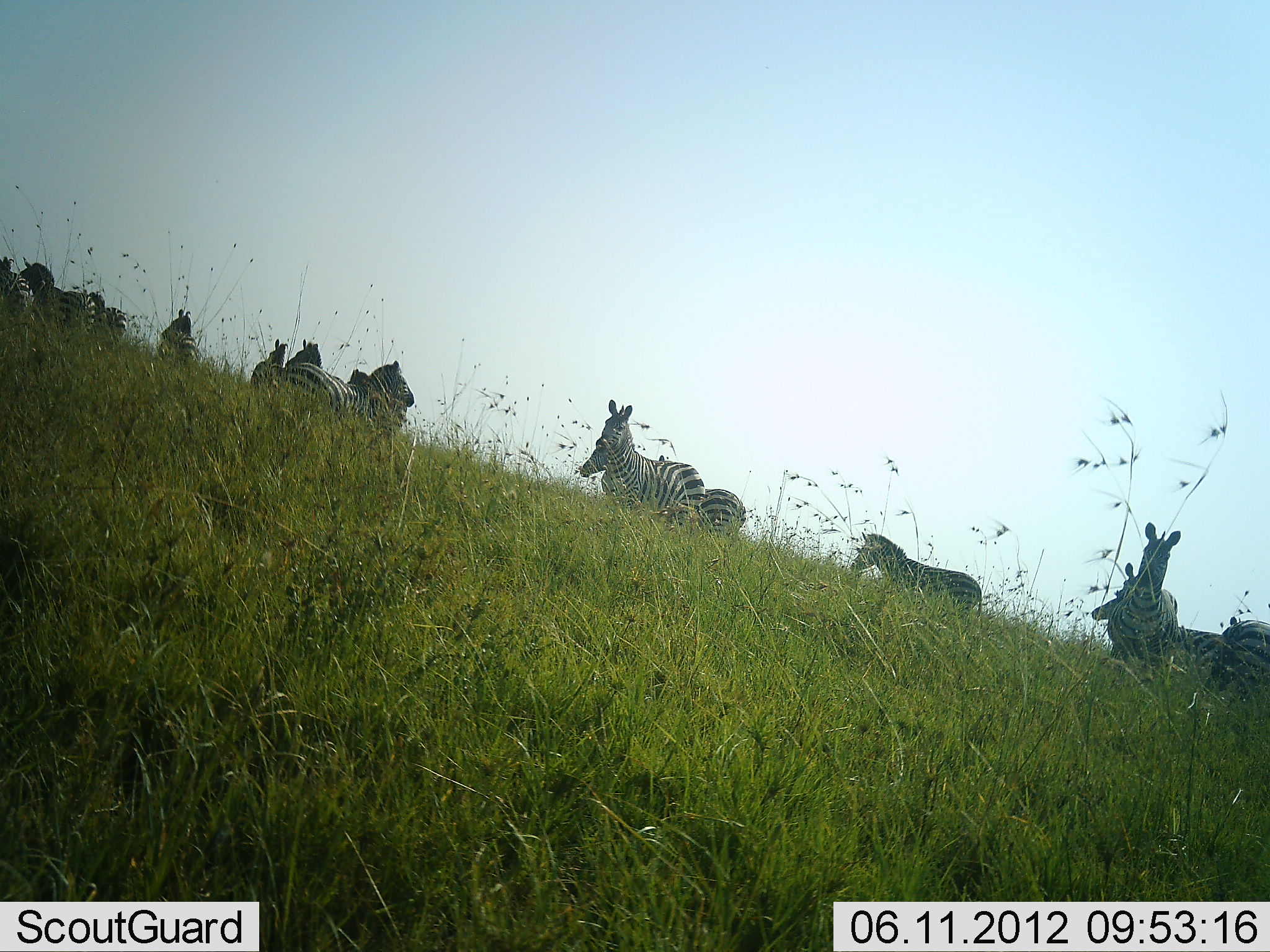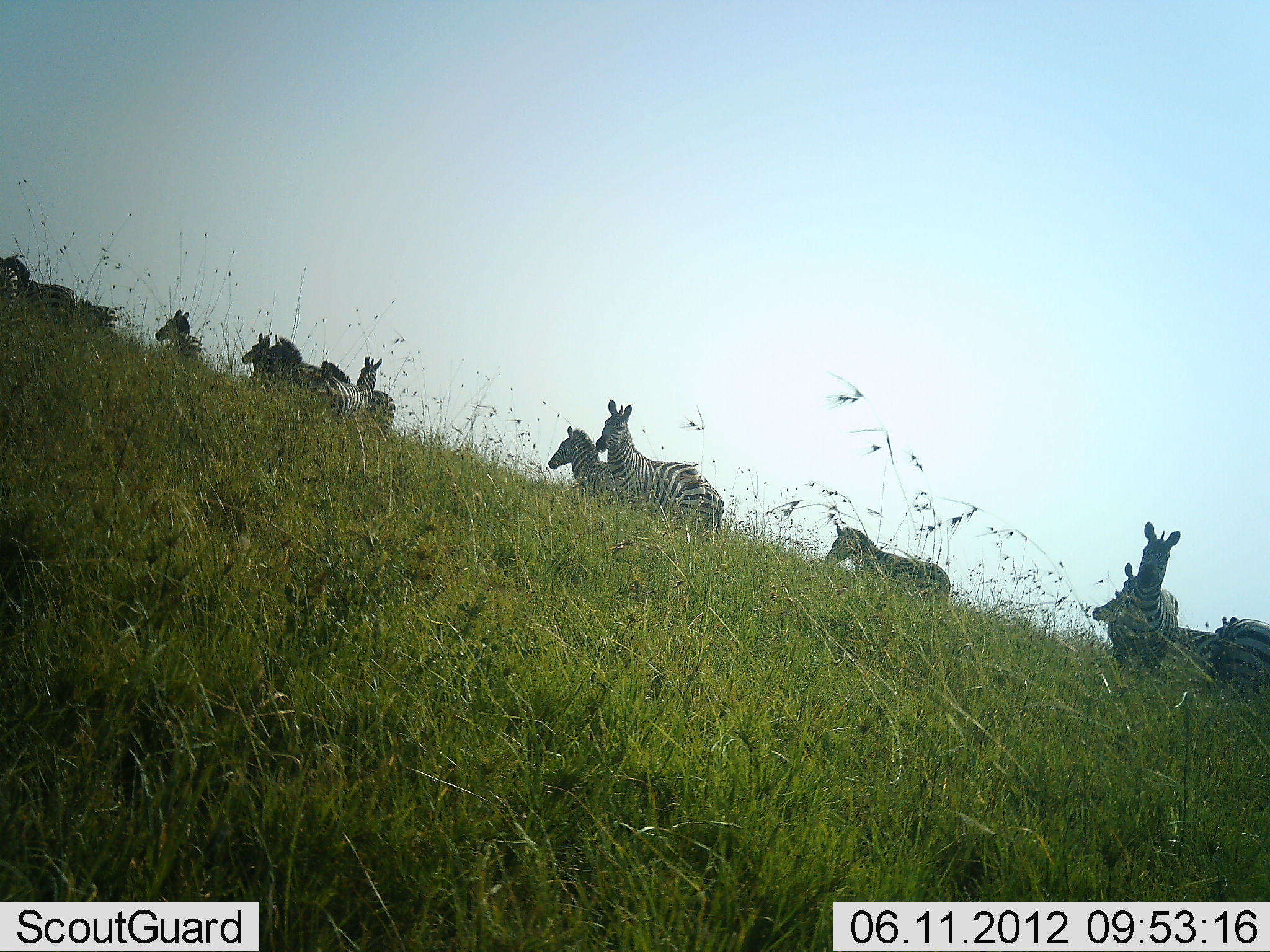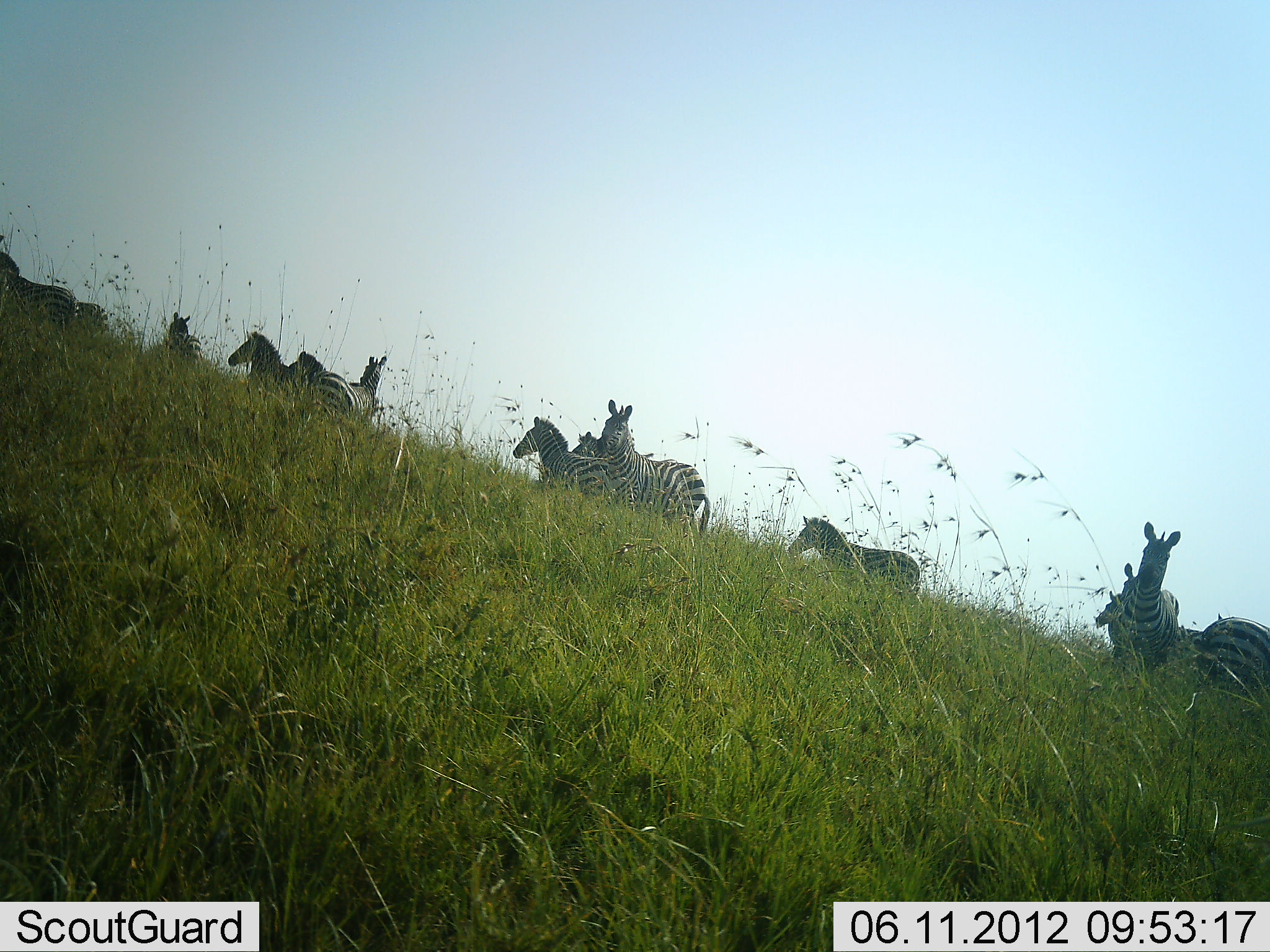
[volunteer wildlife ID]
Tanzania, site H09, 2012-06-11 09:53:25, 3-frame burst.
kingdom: Animalia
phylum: Chordata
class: Mammalia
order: Perissodactyla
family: Equidae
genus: Equus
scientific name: Equus quagga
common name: plains zebra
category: zebra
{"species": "zebra (plains zebra) (Equus quagga)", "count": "11-50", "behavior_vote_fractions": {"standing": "70%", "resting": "0%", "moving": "100%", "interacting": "0%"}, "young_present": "0%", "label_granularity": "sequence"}